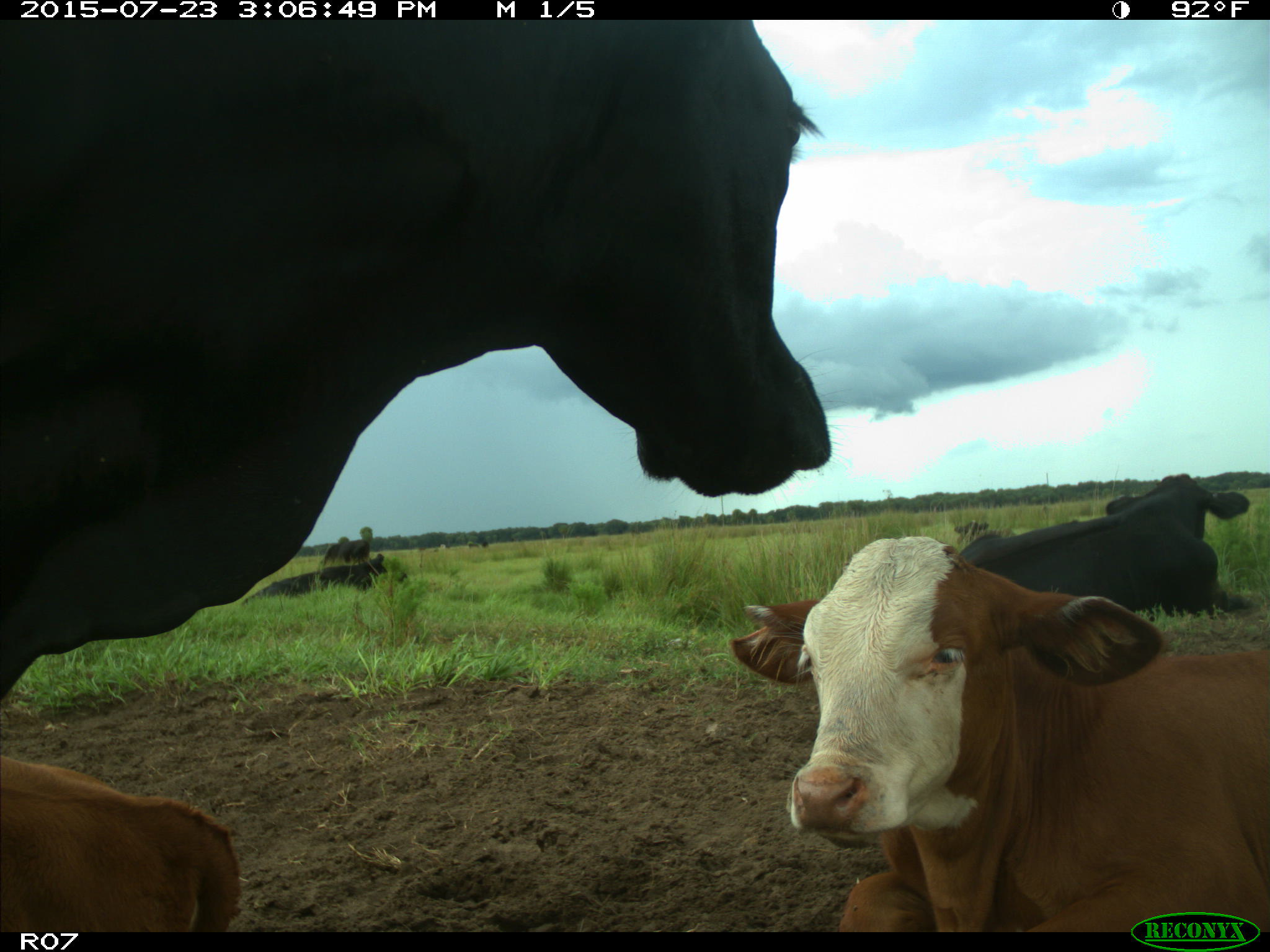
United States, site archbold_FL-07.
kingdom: Animalia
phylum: Chordata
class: Mammalia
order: Artiodactyla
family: Bovidae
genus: Bos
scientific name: Bos taurus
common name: domestic cow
Bos taurus (domestic cow).